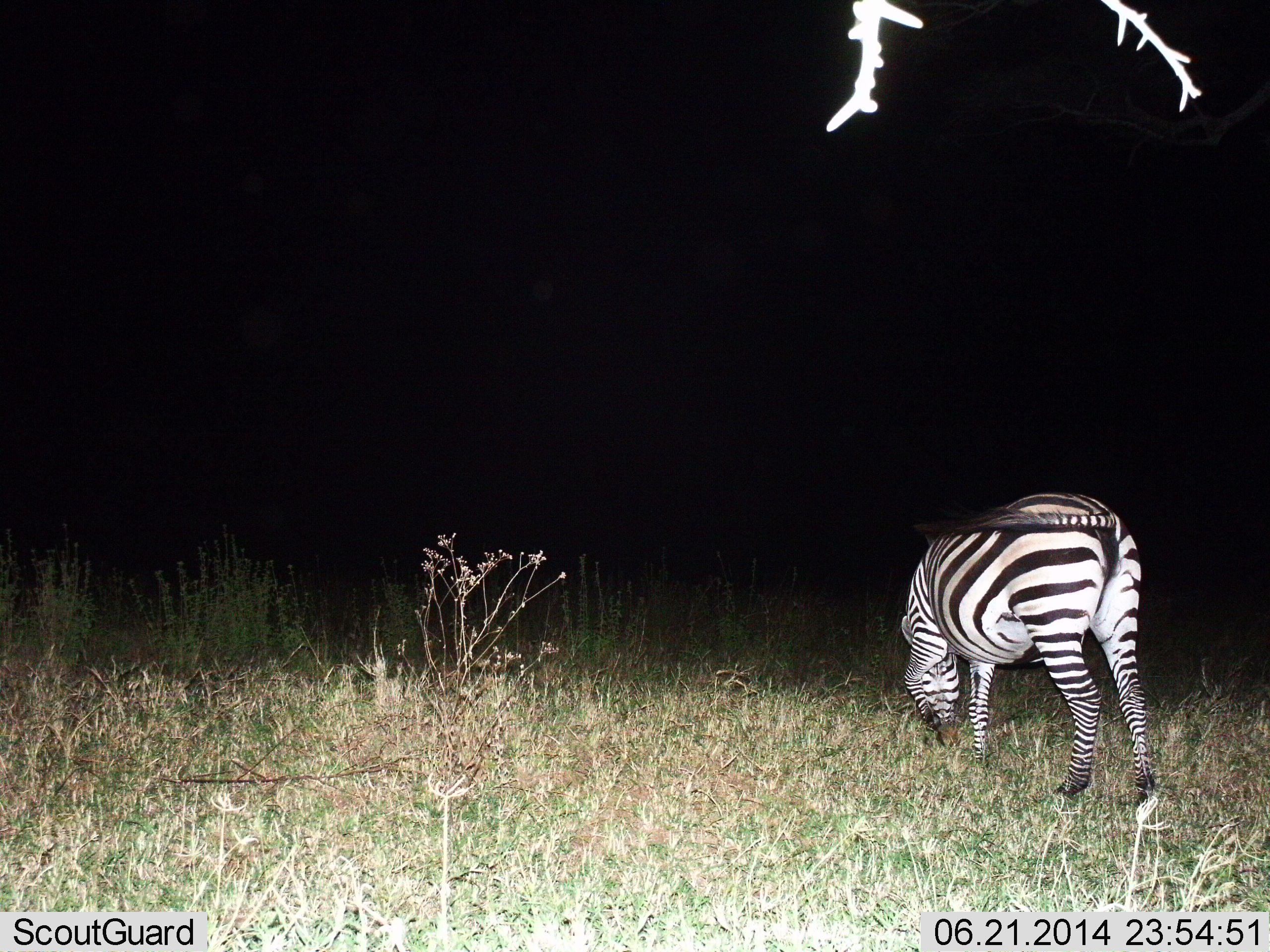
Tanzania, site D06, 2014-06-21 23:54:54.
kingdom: Animalia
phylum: Chordata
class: Mammalia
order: Perissodactyla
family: Equidae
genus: Equus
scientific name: Equus quagga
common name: plains zebra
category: zebra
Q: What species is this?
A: Zebra (plains zebra) (Equus quagga).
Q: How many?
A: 1.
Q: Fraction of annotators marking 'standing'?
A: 30%.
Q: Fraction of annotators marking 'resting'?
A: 0%.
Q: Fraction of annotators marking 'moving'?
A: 0%.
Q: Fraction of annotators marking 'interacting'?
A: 0%.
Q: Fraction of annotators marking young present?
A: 0%.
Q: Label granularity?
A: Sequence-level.